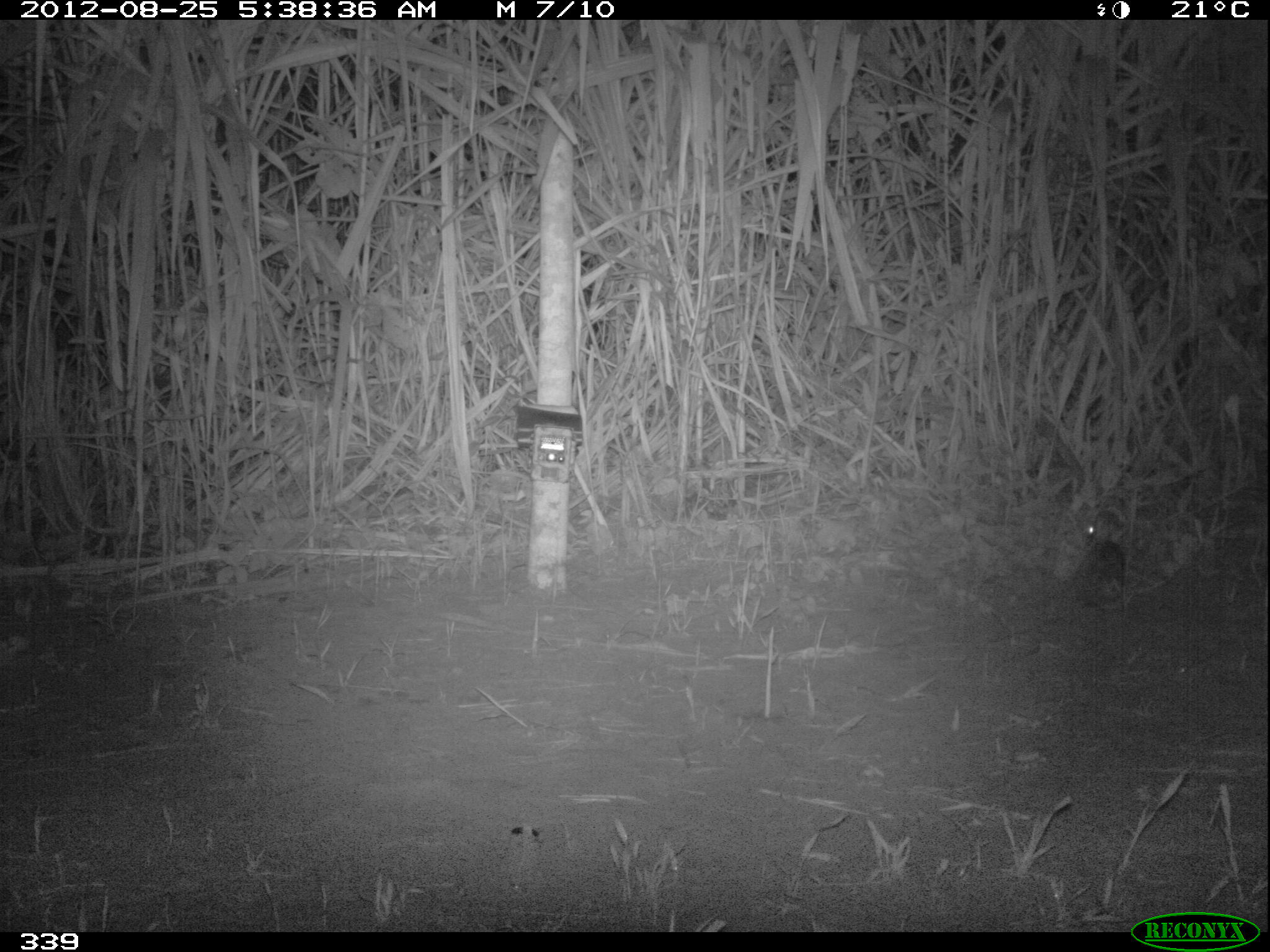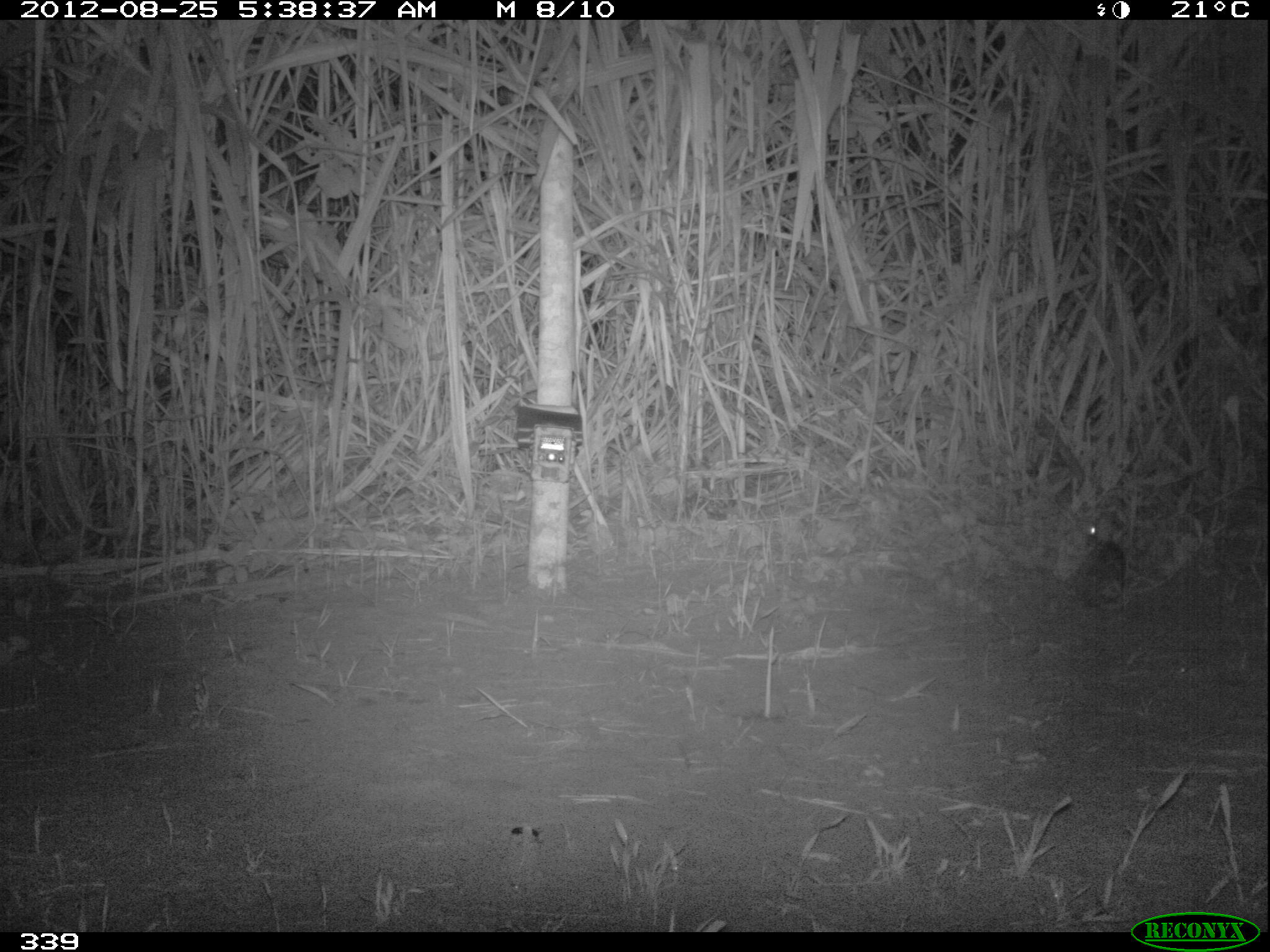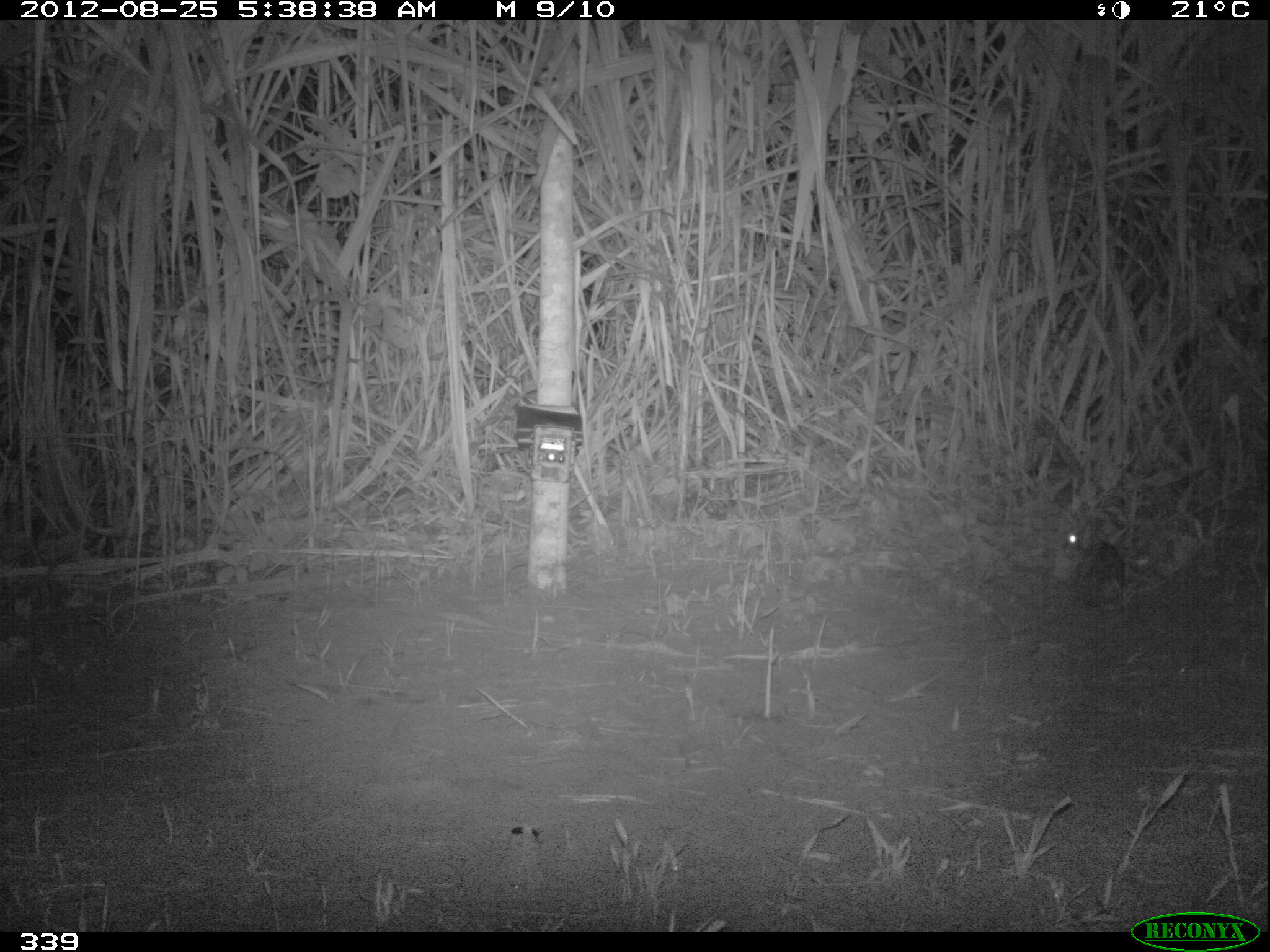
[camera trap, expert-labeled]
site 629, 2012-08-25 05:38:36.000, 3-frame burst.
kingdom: Animalia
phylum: Chordata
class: Mammalia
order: Lagomorpha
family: Leporidae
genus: Sylvilagus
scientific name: Sylvilagus brasiliensis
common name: tapeti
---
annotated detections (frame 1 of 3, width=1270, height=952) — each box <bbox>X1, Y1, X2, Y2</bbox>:
sylvilagus brasiliensis: <bbox>1026, 523, 1131, 625</bbox>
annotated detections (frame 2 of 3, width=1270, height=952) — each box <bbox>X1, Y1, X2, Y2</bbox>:
sylvilagus brasiliensis: <bbox>1058, 517, 1131, 621</bbox>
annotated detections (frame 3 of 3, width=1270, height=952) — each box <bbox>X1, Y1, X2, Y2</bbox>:
sylvilagus brasiliensis: <bbox>1057, 524, 1133, 616</bbox>